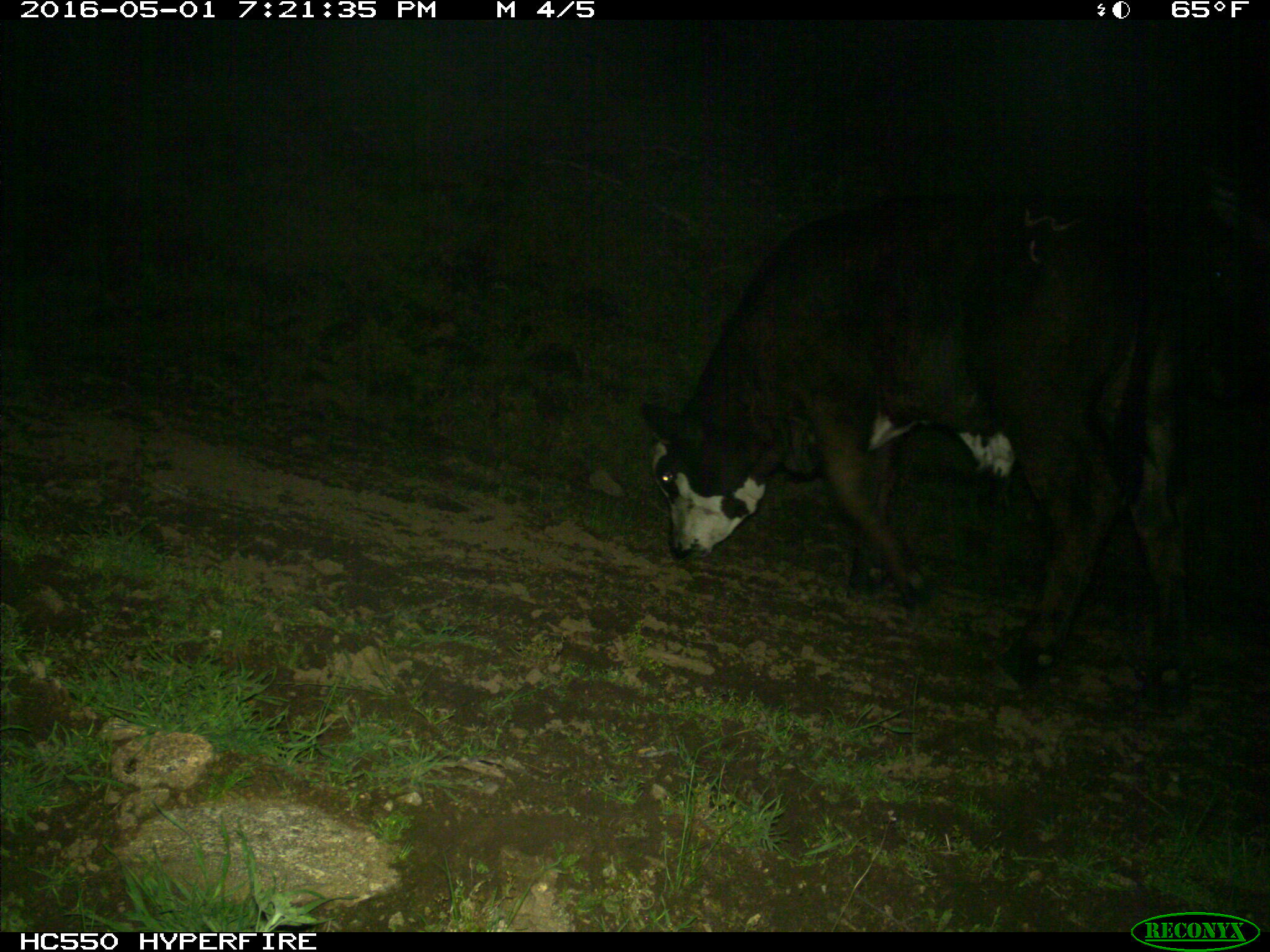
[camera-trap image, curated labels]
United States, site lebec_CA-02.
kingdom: Animalia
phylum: Chordata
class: Mammalia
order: Artiodactyla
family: Bovidae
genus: Bos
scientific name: Bos taurus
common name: domestic cow